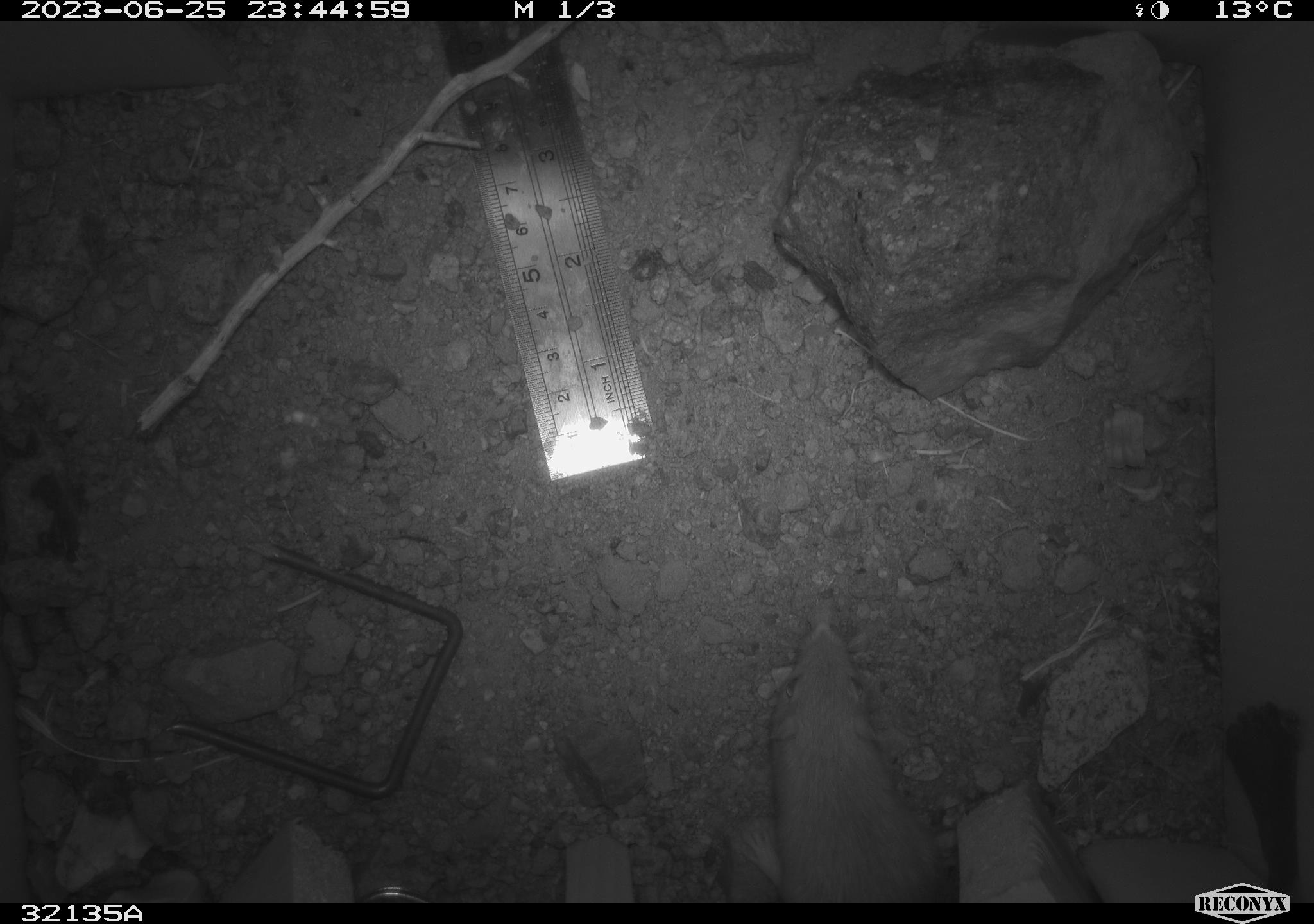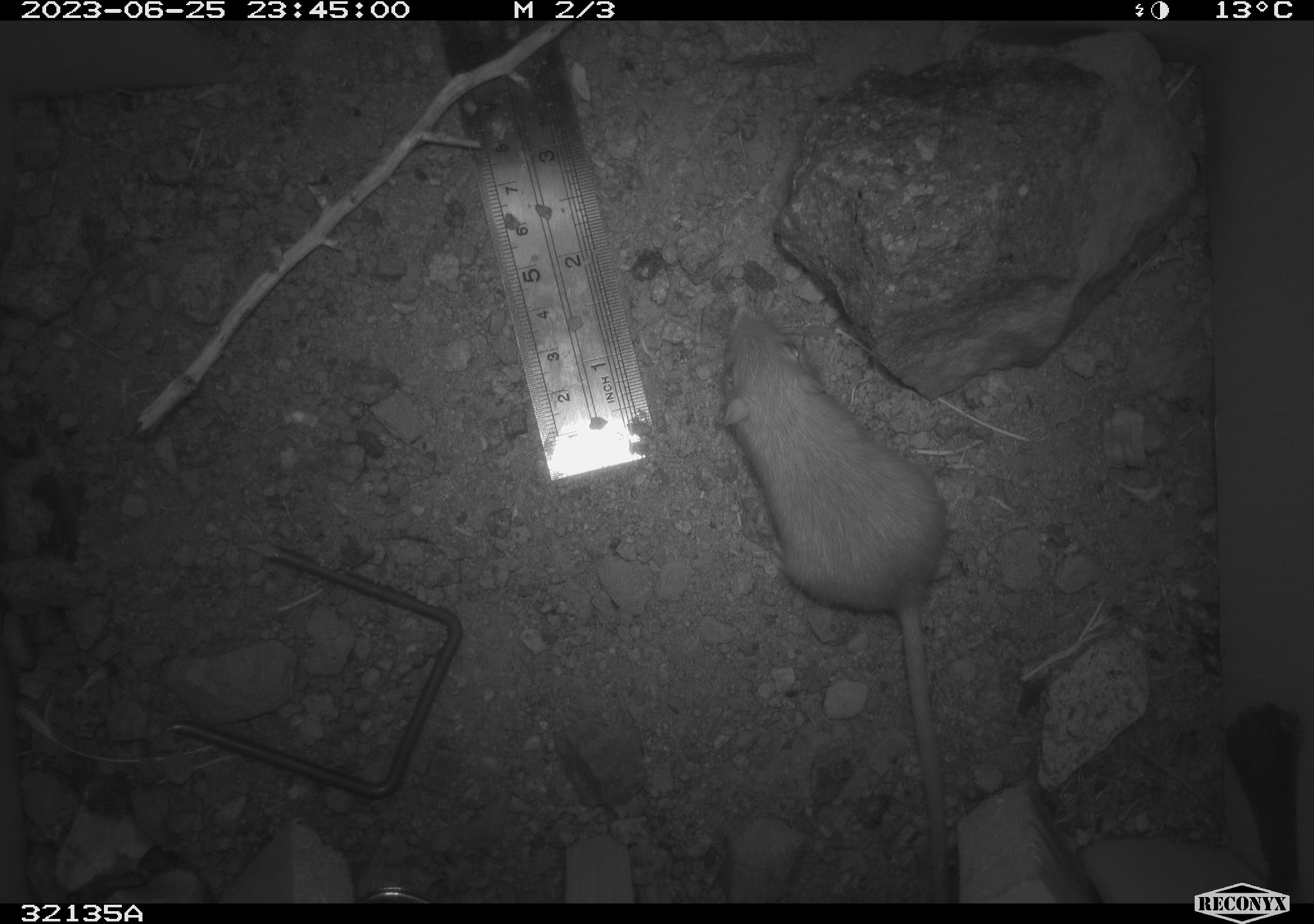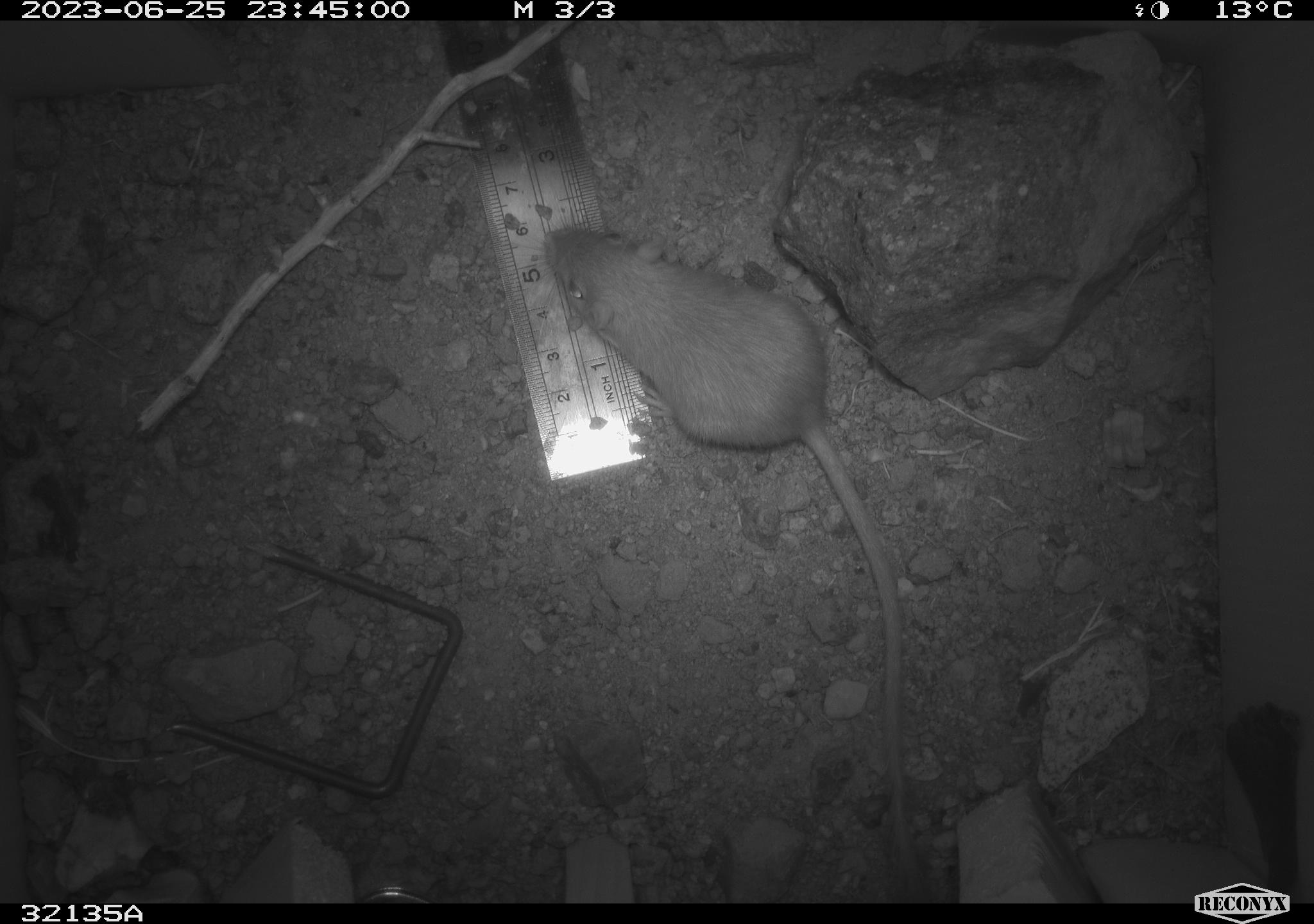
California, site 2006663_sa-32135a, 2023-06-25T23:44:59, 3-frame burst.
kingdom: Animalia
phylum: Chordata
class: Mammalia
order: Rodentia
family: Heteromyidae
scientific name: Heteromyidae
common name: kangaroo rats and pocket mice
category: heteromyidae family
Heteromyidae family (kangaroo rats and pocket mice) (Heteromyidae).